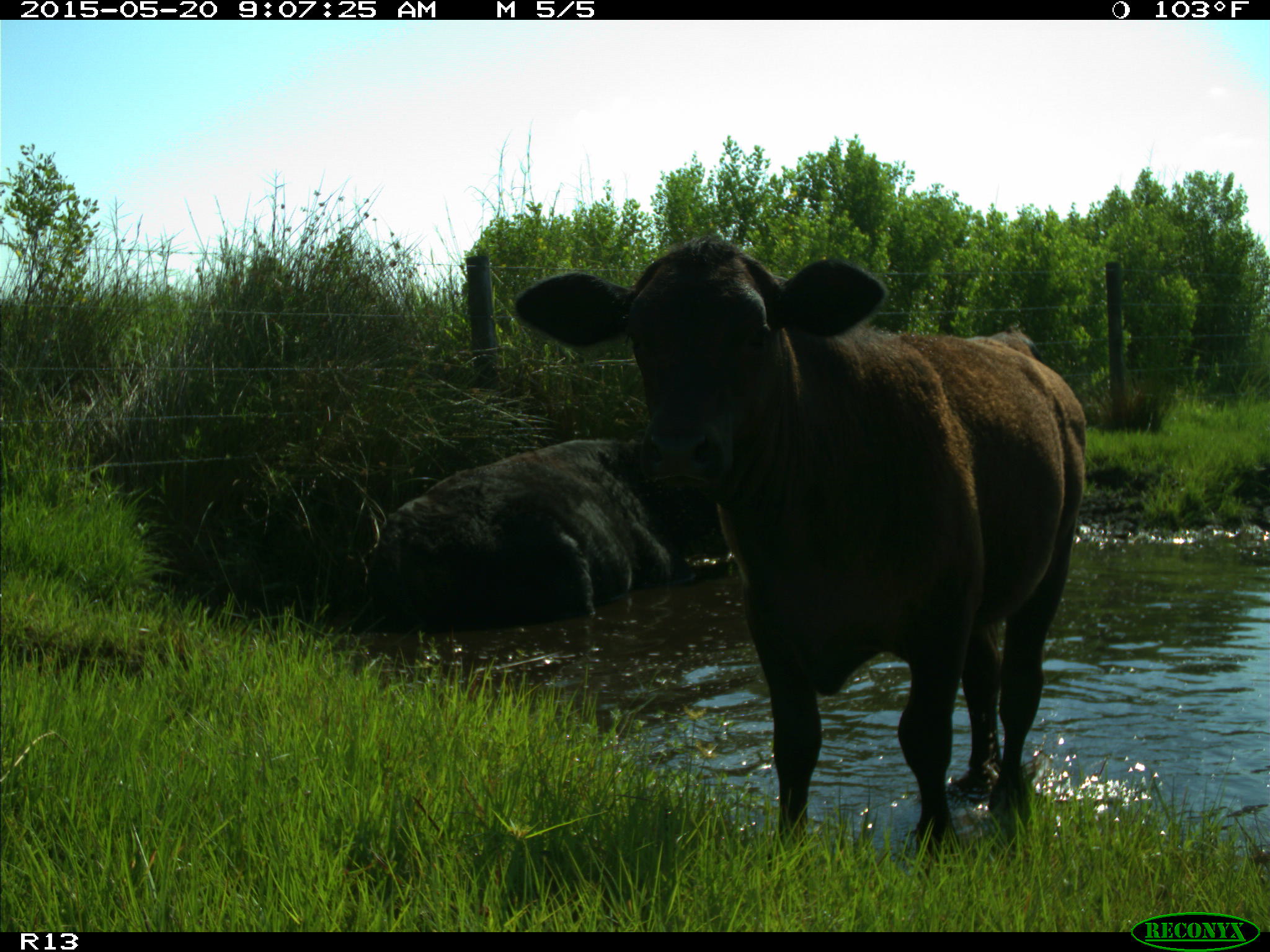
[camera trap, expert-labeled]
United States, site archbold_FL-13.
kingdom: Animalia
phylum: Chordata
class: Mammalia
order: Artiodactyla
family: Bovidae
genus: Bos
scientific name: Bos taurus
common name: domestic cow